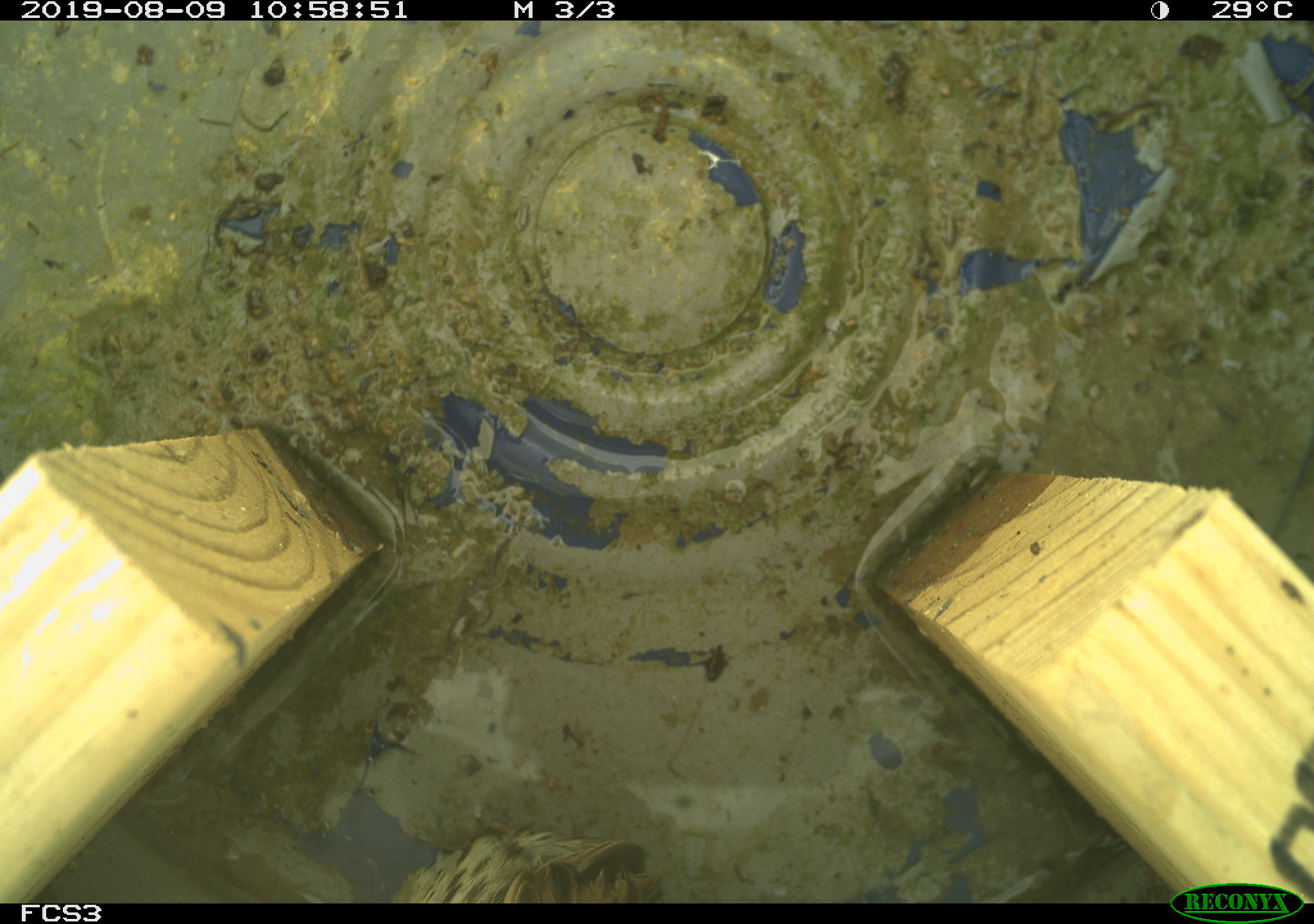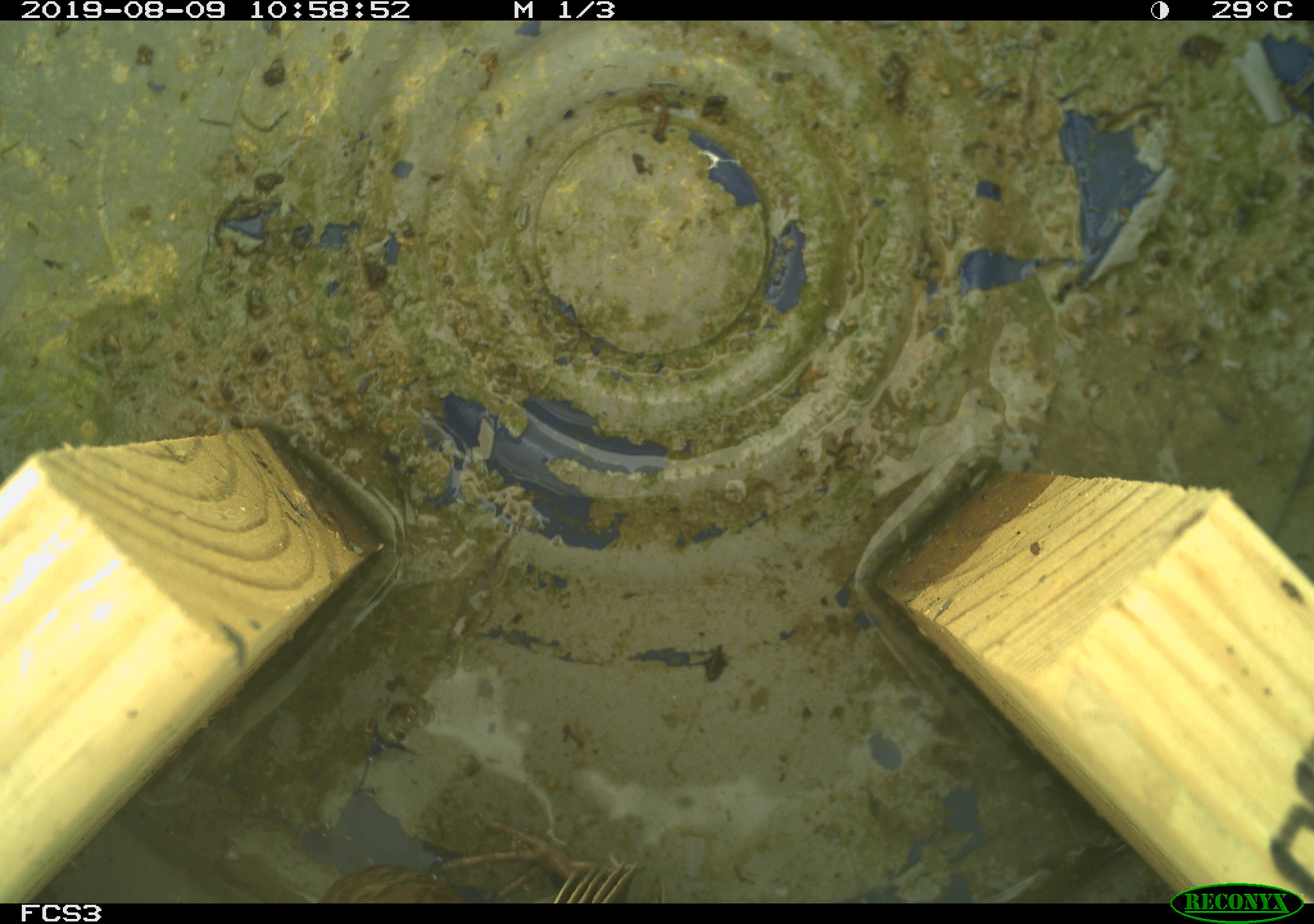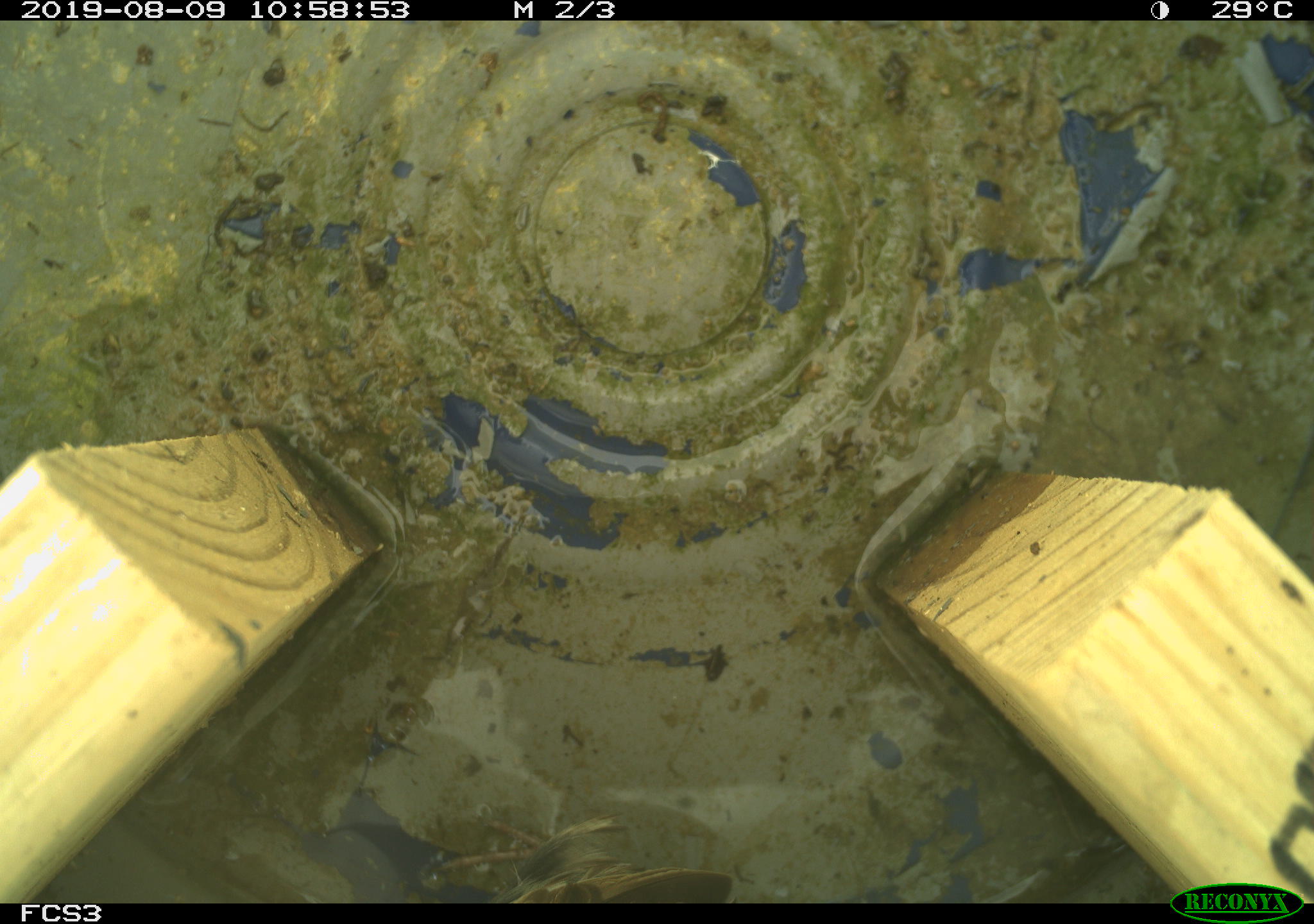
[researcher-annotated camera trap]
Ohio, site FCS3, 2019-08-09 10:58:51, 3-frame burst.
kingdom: Animalia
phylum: Chordata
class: Aves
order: Passeriformes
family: Passerellidae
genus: Melospiza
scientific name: Melospiza melodia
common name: song sparrow